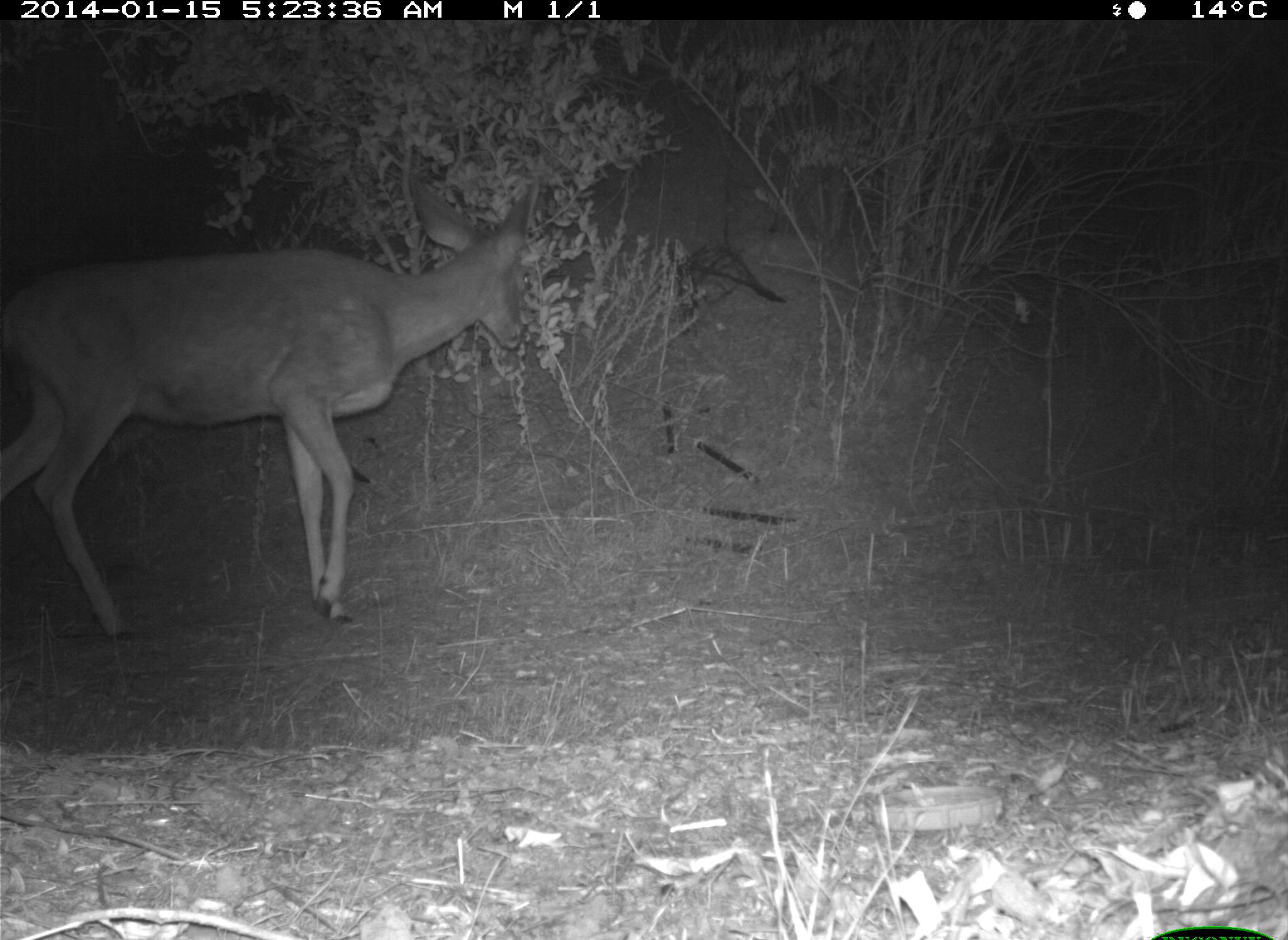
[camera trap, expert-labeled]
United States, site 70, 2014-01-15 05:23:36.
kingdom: Animalia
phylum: Chordata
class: Mammalia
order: Artiodactyla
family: Cervidae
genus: Odocoileus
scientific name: Odocoileus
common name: deer